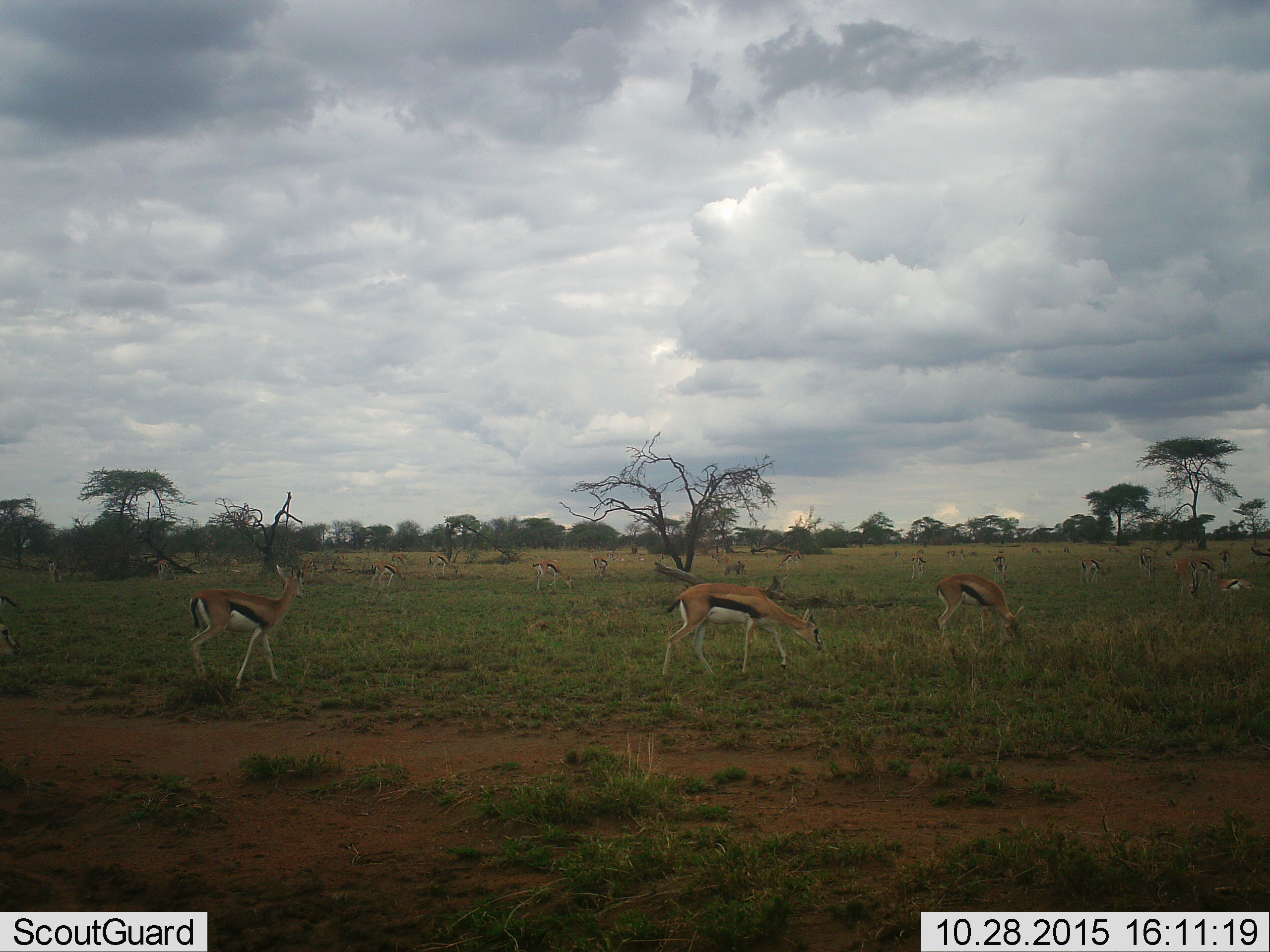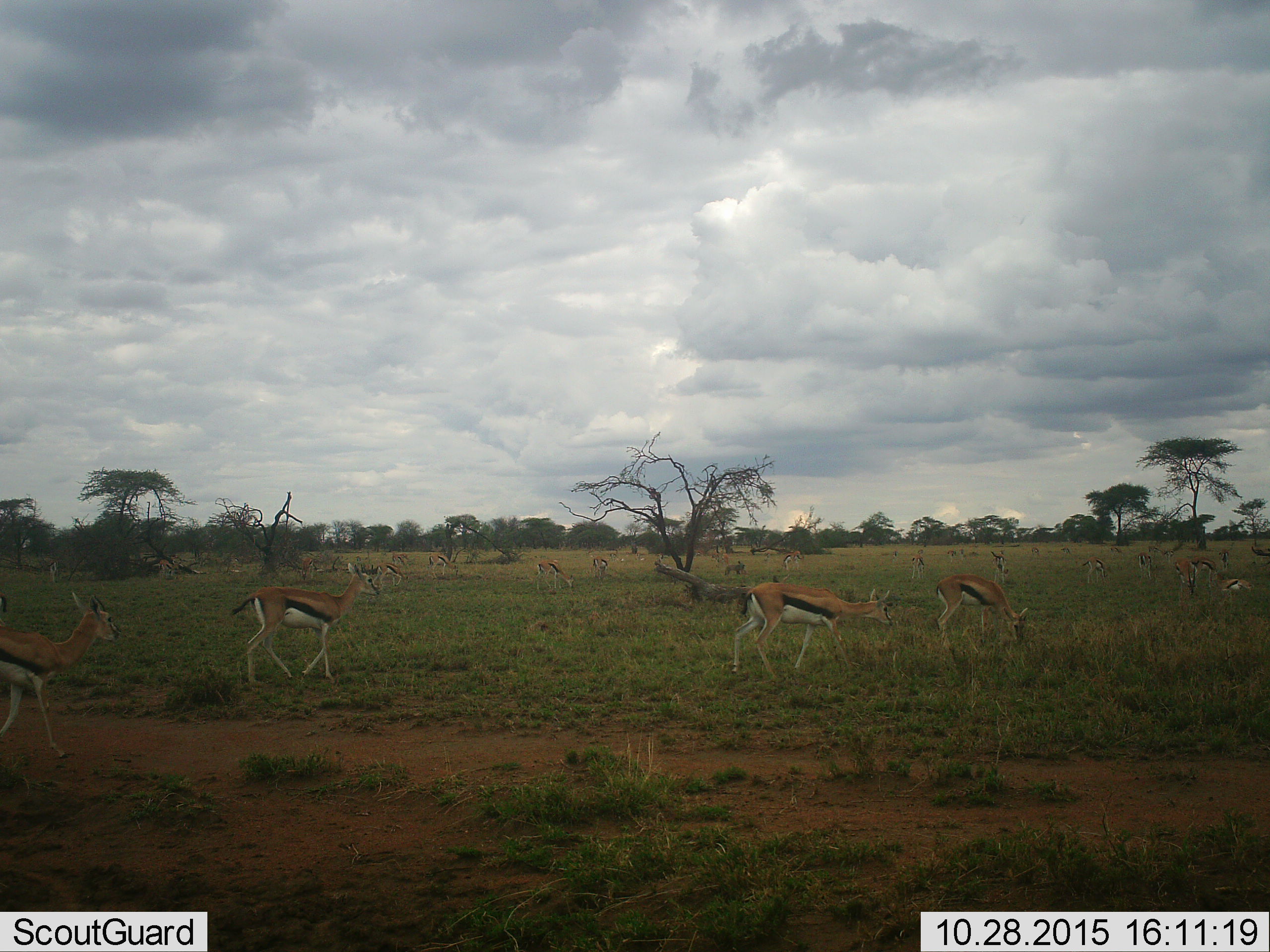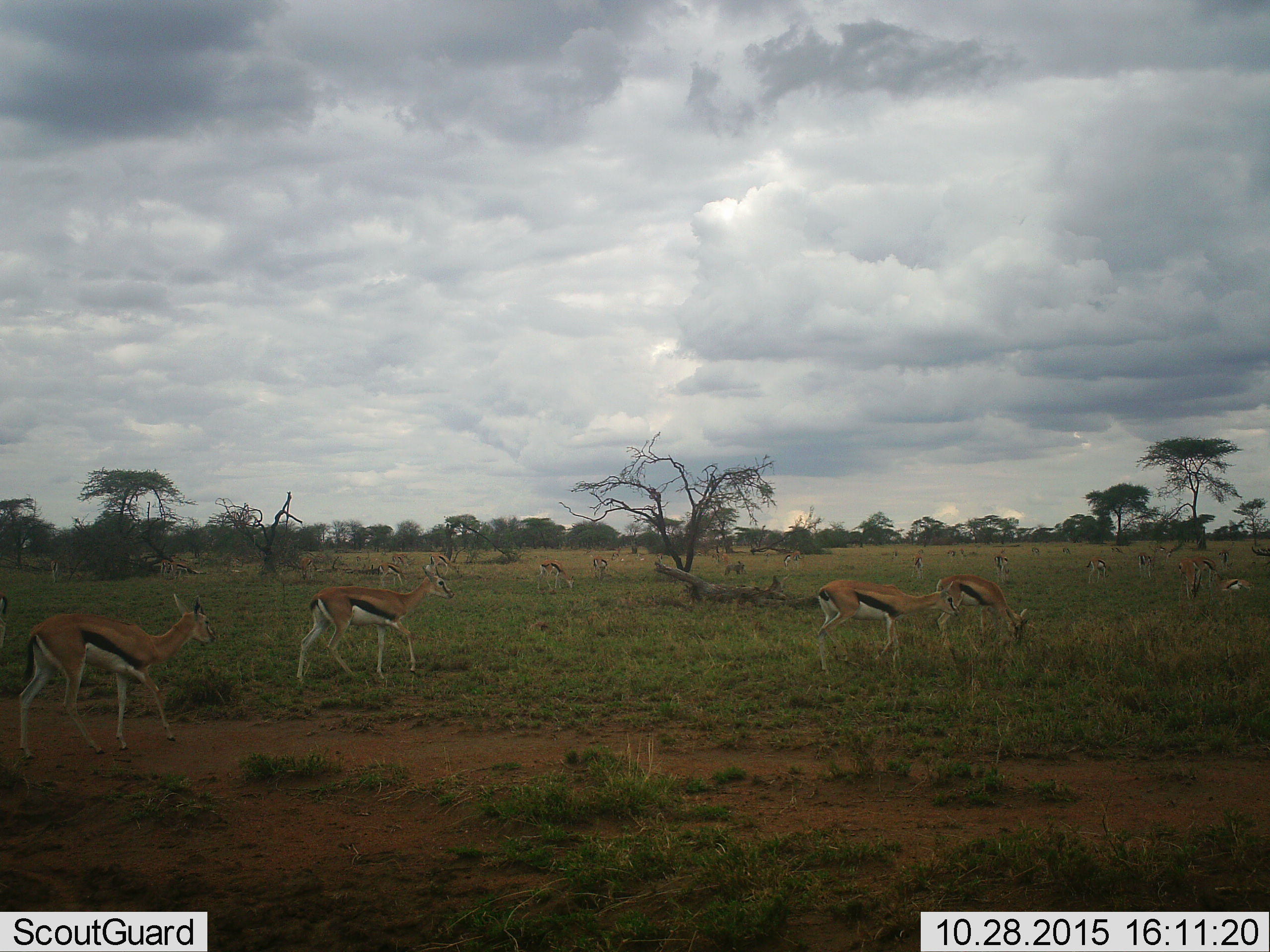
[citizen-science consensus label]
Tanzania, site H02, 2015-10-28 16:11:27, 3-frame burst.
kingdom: Animalia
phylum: Chordata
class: Mammalia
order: Artiodactyla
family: Bovidae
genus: Eudorcas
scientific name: Eudorcas thomsonii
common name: thomson's gazelle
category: gazellethomsons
Gazellethomsons (thomson's gazelle) (Eudorcas thomsonii), count 11-50. Behavior (volunteer vote fractions): standing 60%, resting 20%, moving 60%, interacting 10%. Young present (vote fraction): 10%. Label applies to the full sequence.